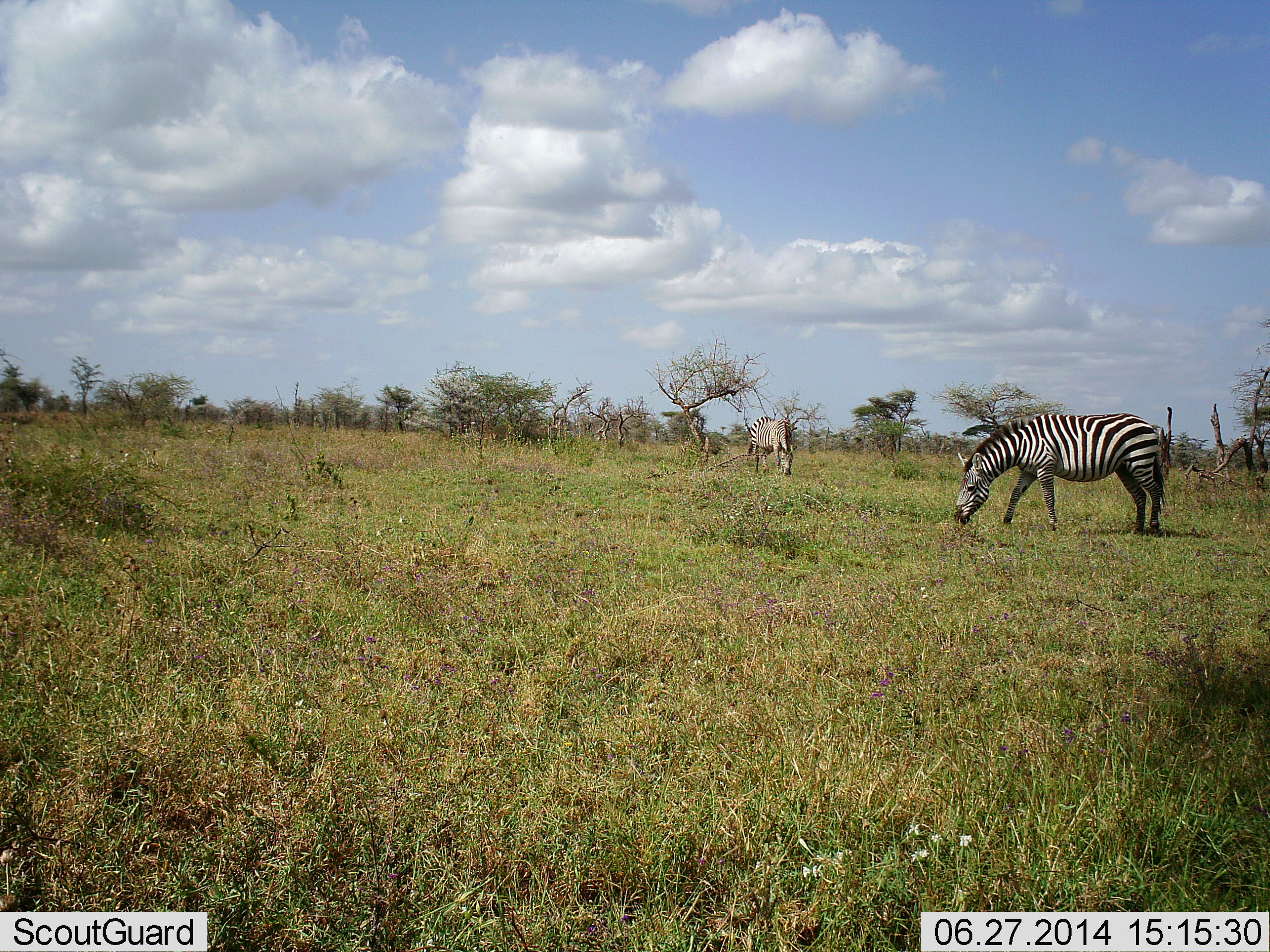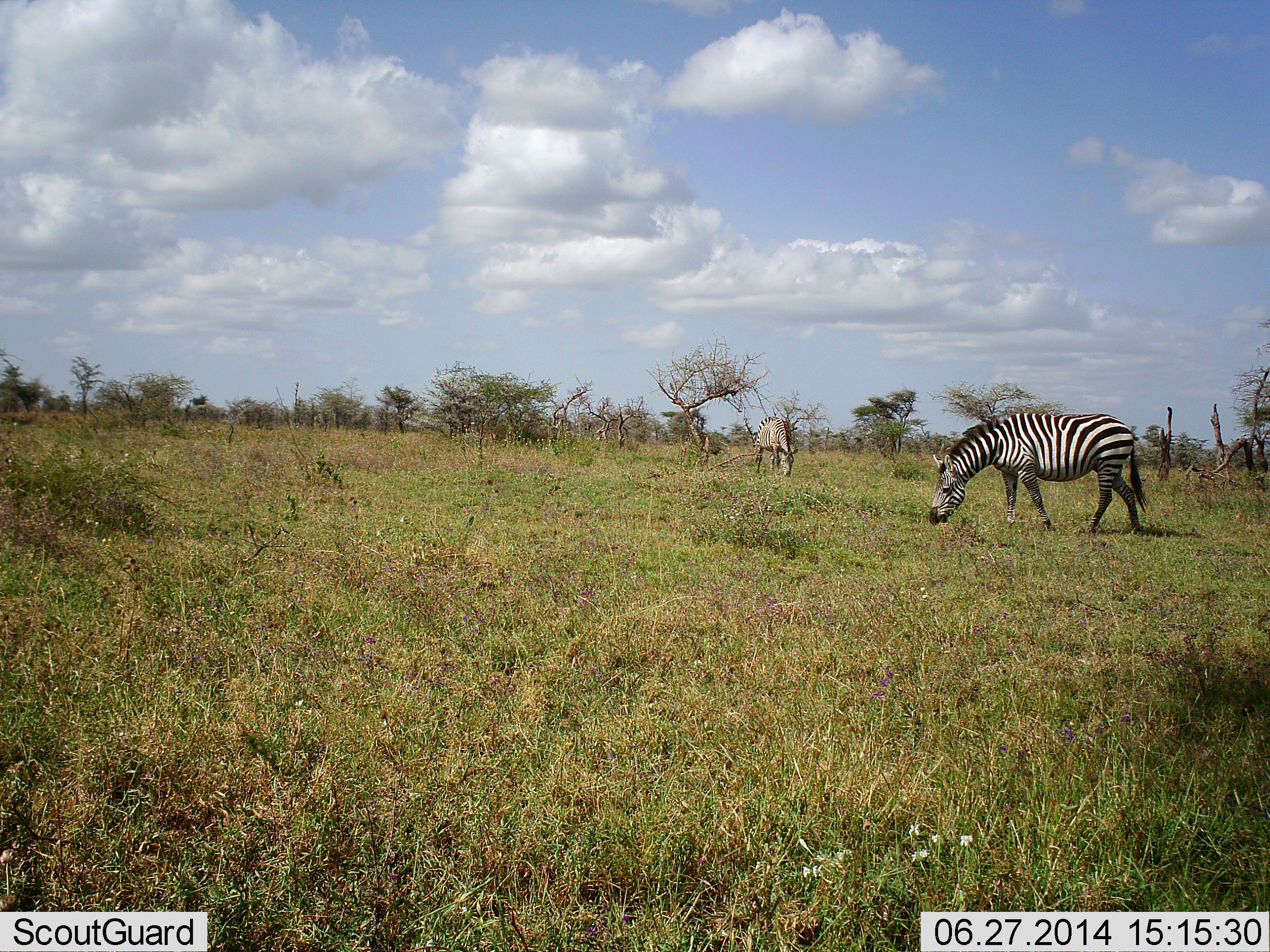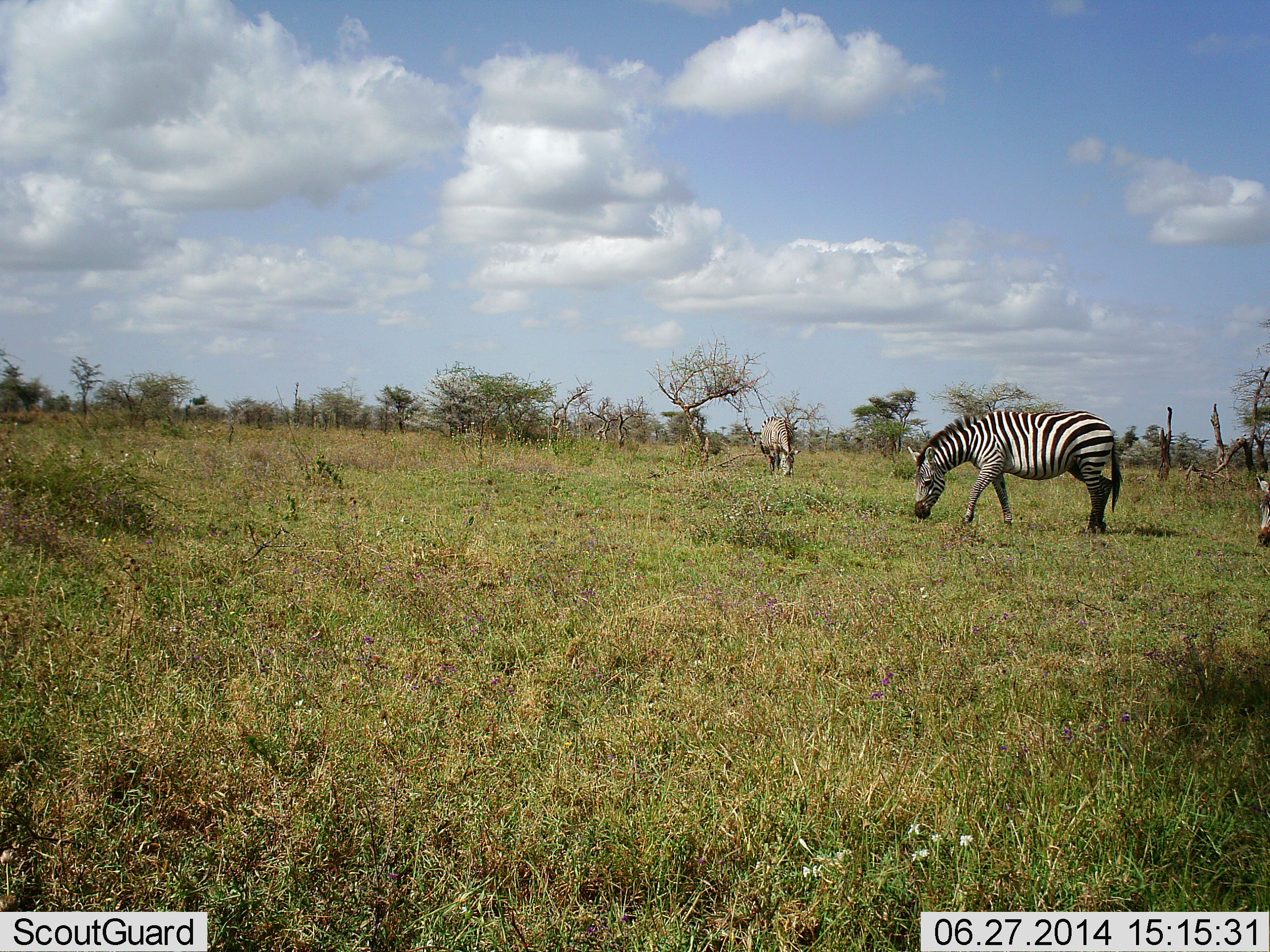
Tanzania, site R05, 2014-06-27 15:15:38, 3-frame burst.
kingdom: Animalia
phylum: Chordata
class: Mammalia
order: Perissodactyla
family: Equidae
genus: Equus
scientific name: Equus quagga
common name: plains zebra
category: zebra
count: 2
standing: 10%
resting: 0%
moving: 20%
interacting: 0%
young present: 0%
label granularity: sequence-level